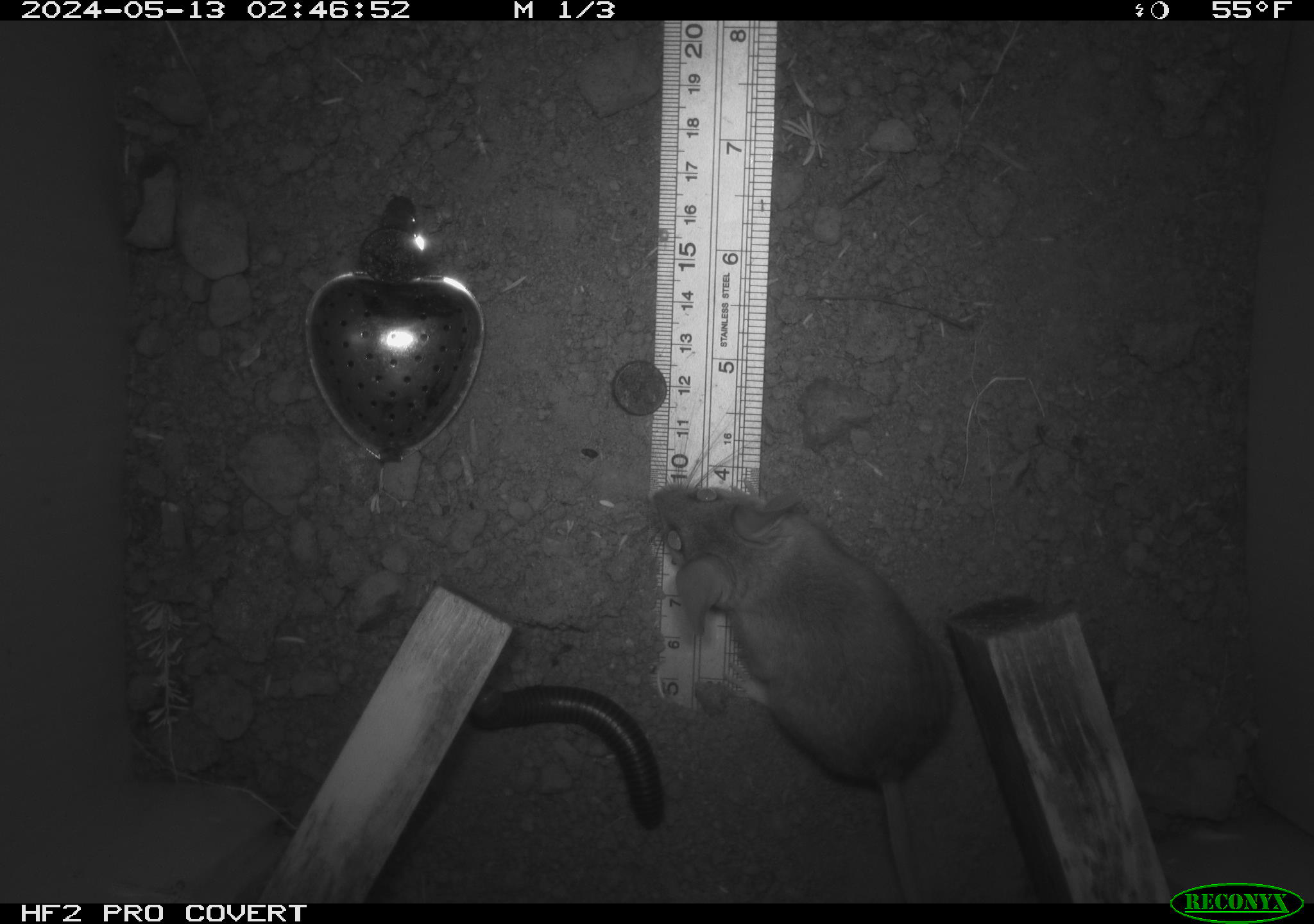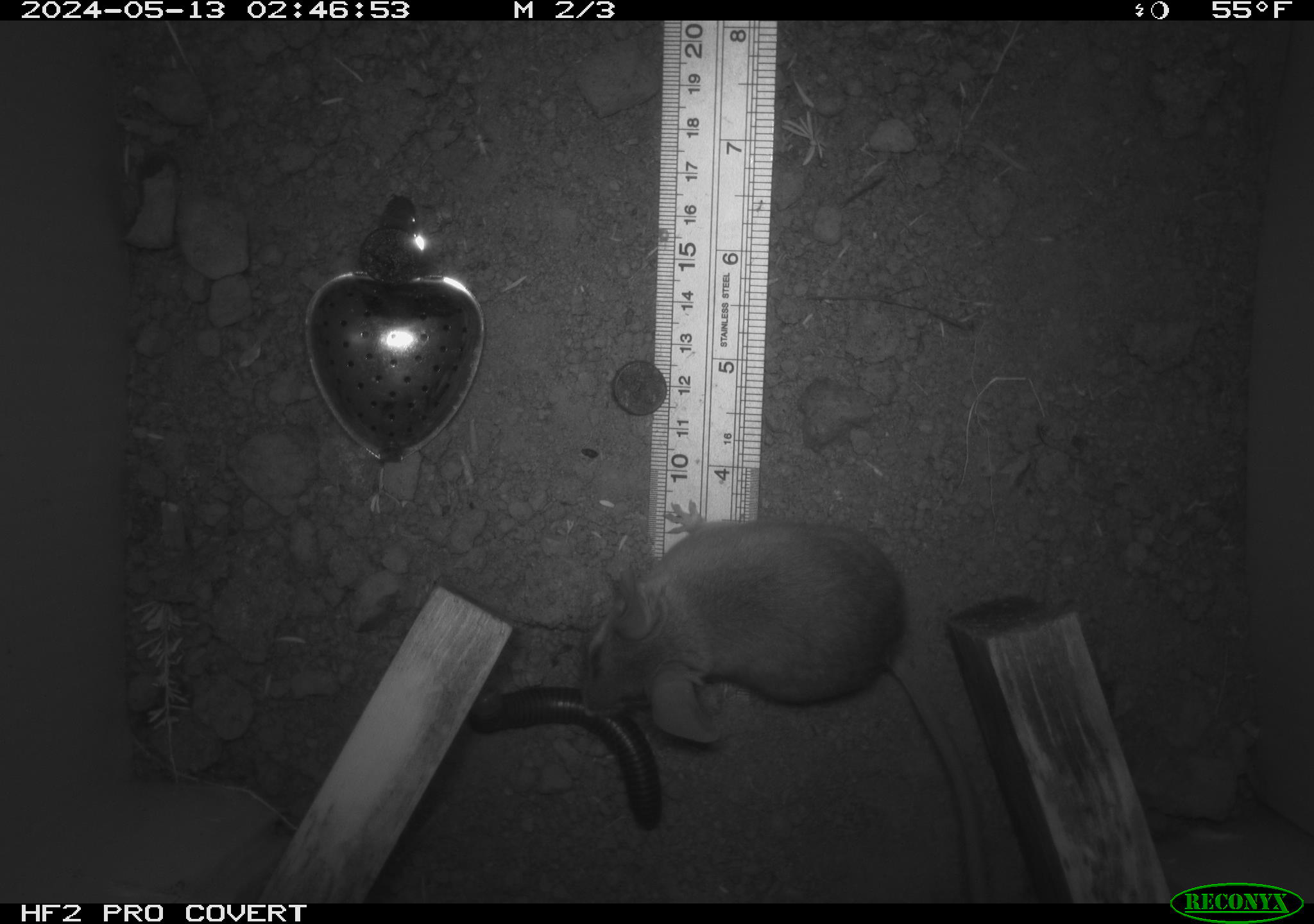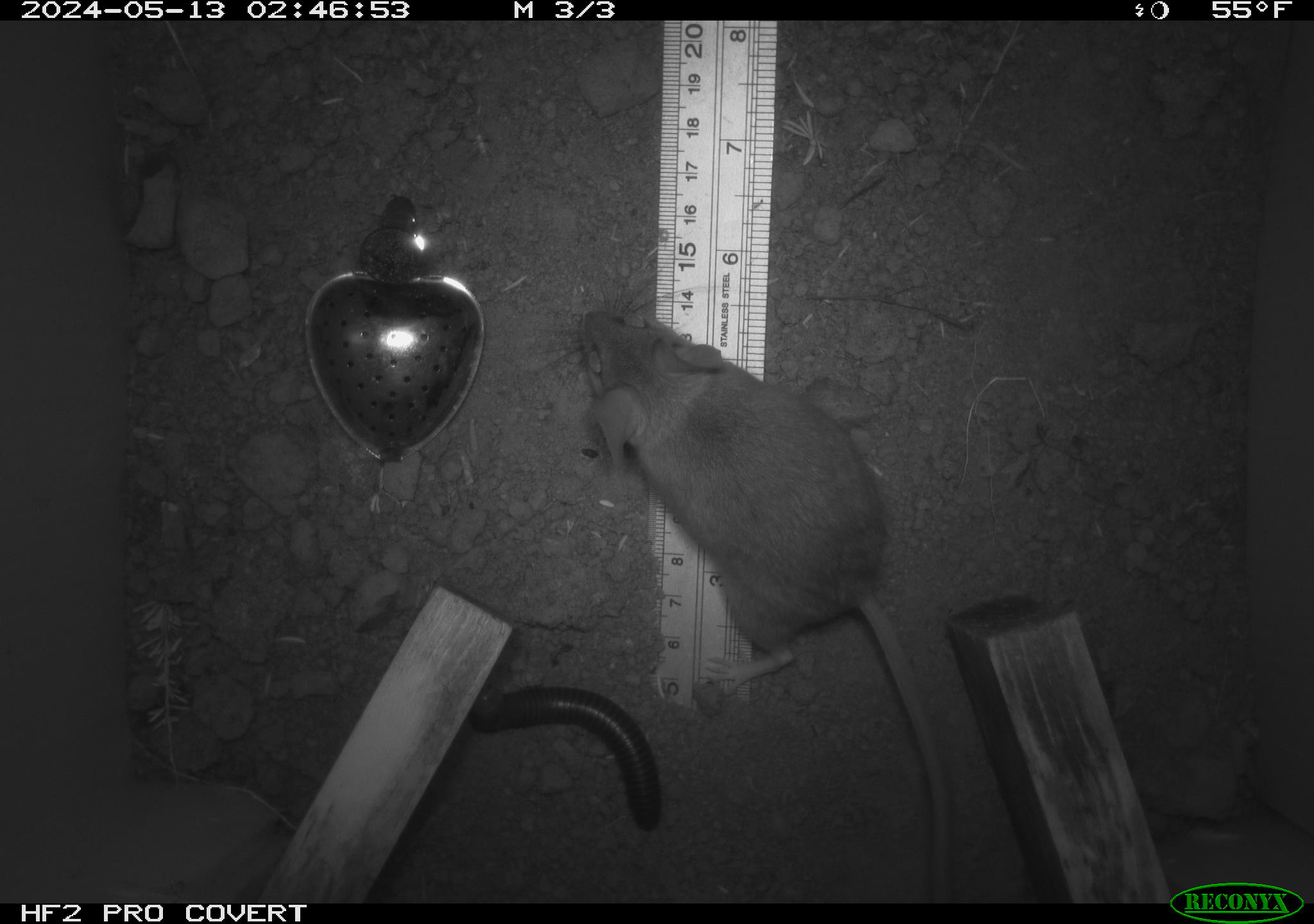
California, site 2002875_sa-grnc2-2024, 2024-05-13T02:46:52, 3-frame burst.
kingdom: Animalia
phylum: Arthropoda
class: Diplopoda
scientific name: Diplopoda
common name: millipedes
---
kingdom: Animalia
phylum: Chordata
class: Mammalia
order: Rodentia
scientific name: Rodentia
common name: rodent